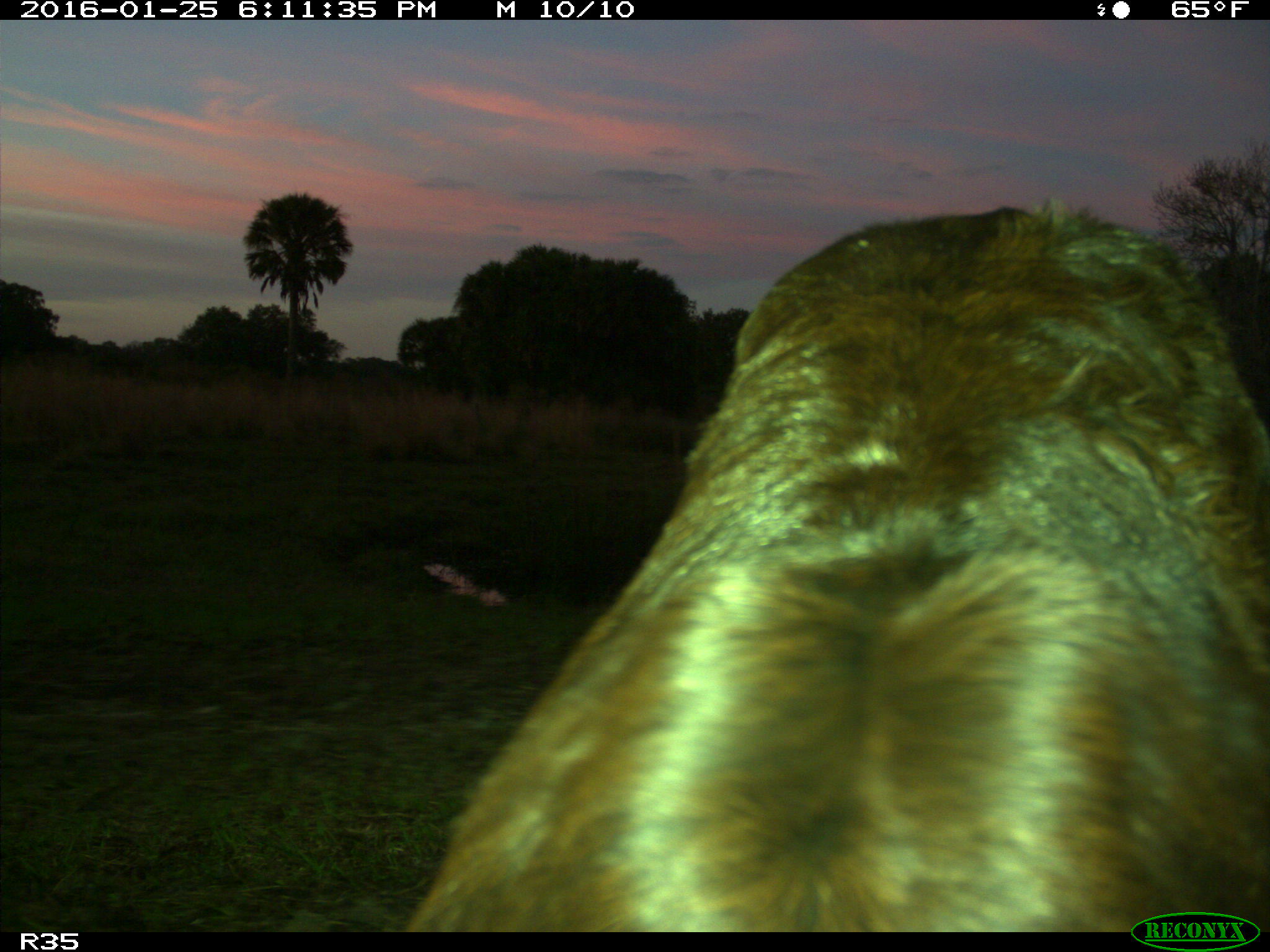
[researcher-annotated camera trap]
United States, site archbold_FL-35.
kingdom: Animalia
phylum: Chordata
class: Mammalia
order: Artiodactyla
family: Bovidae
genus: Bos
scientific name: Bos taurus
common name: domestic cow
Bos taurus (domestic cow).